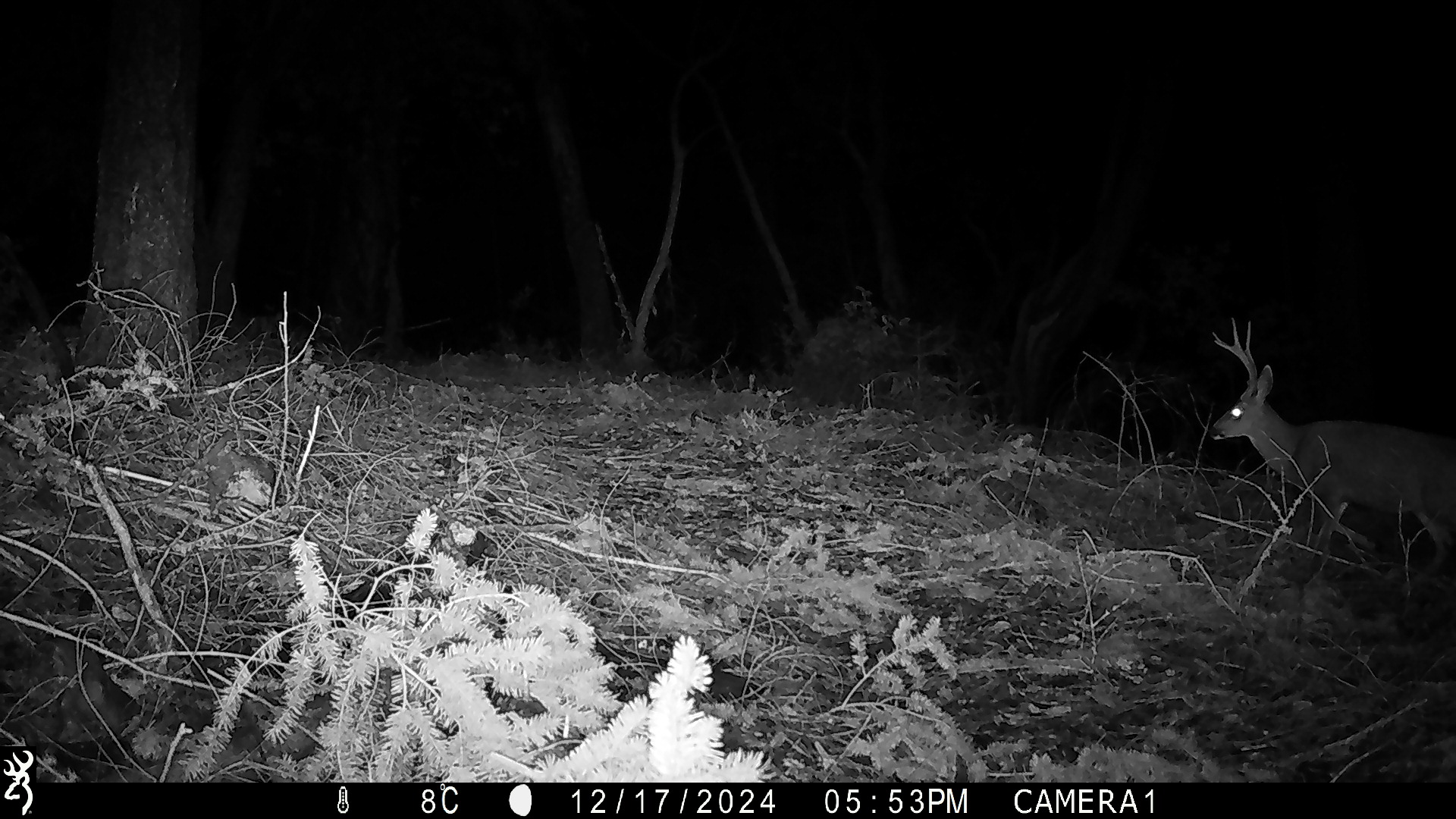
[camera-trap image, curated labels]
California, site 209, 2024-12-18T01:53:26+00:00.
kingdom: Animalia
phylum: Chordata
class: Mammalia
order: Artiodactyla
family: Cervidae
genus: Odocoileus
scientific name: Odocoileus hemionus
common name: mule deer